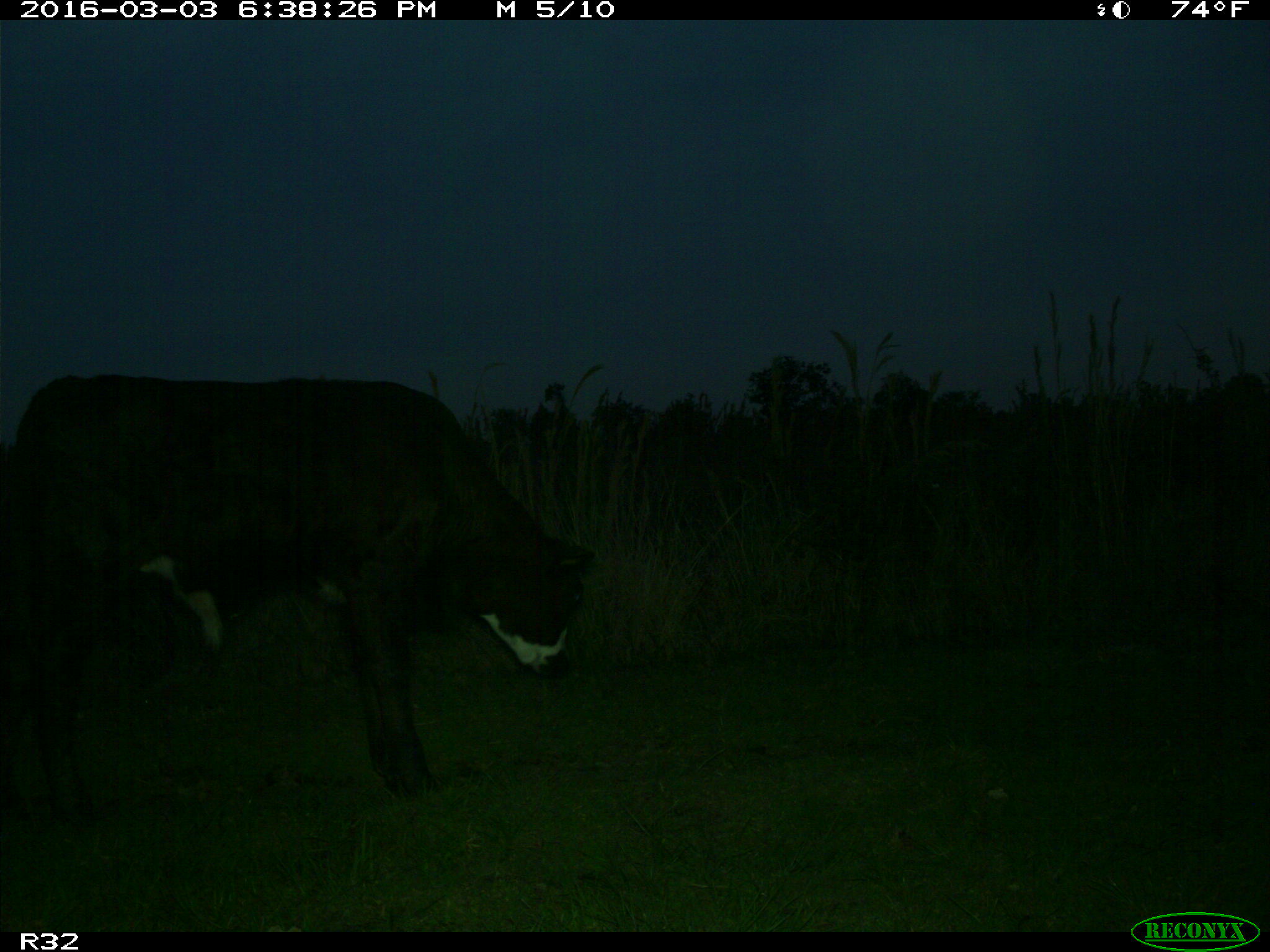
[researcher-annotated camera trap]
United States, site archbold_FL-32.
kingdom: Animalia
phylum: Chordata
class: Mammalia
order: Artiodactyla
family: Bovidae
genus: Bos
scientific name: Bos taurus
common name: domestic cow